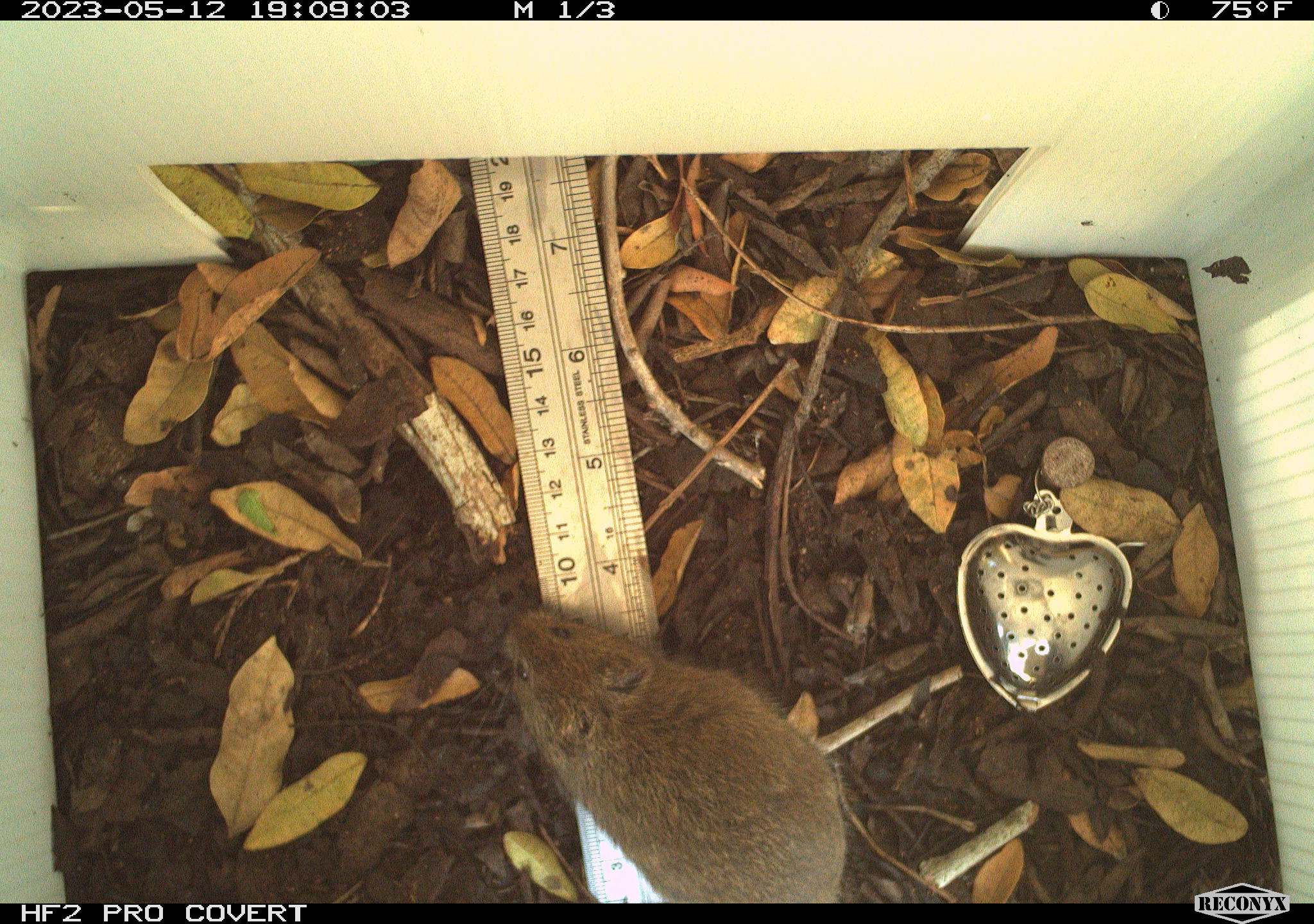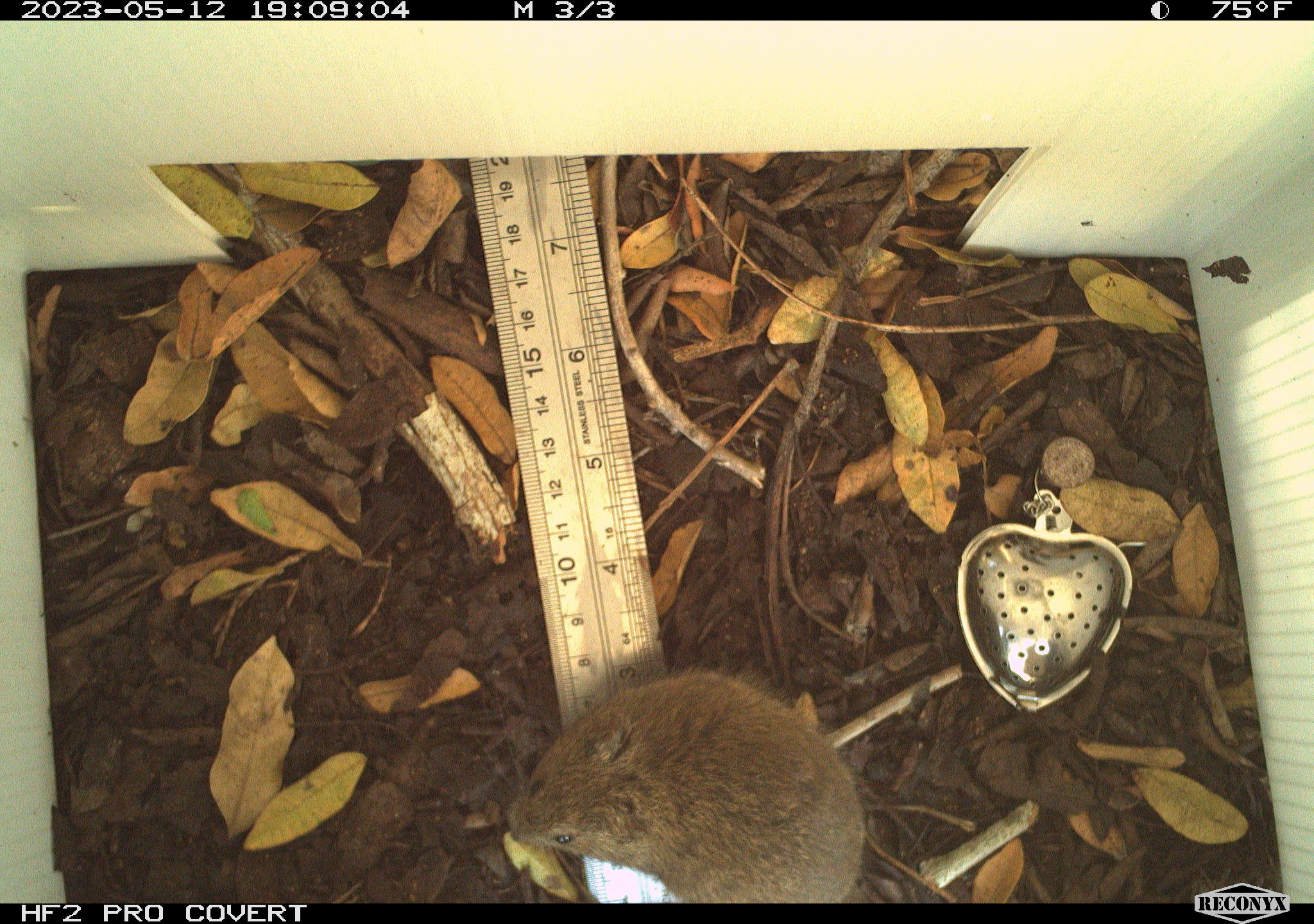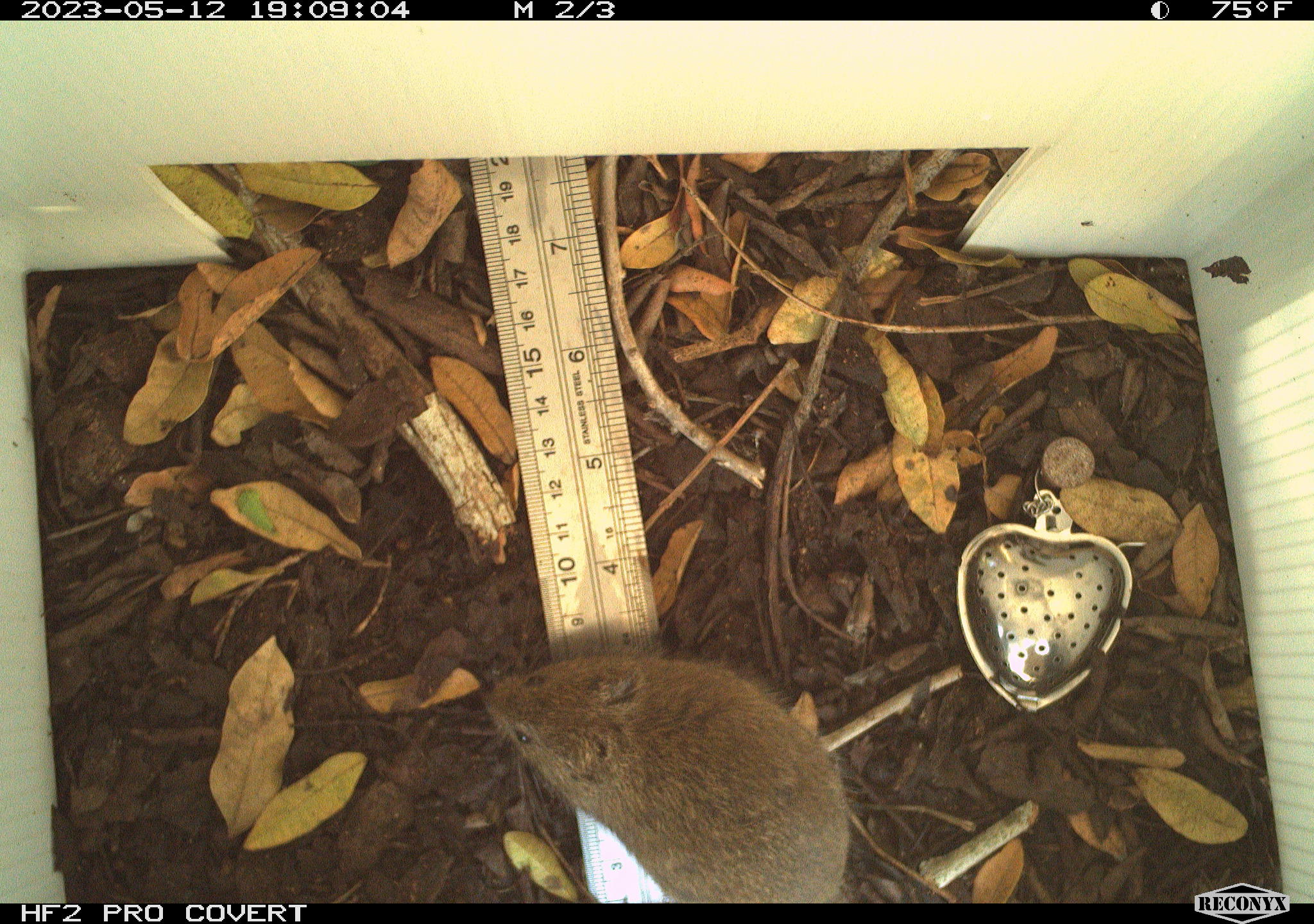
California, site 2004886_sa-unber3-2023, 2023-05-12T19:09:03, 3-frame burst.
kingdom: Animalia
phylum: Chordata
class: Mammalia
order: Rodentia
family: Cricetidae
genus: Microtus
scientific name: Microtus californicus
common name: california vole